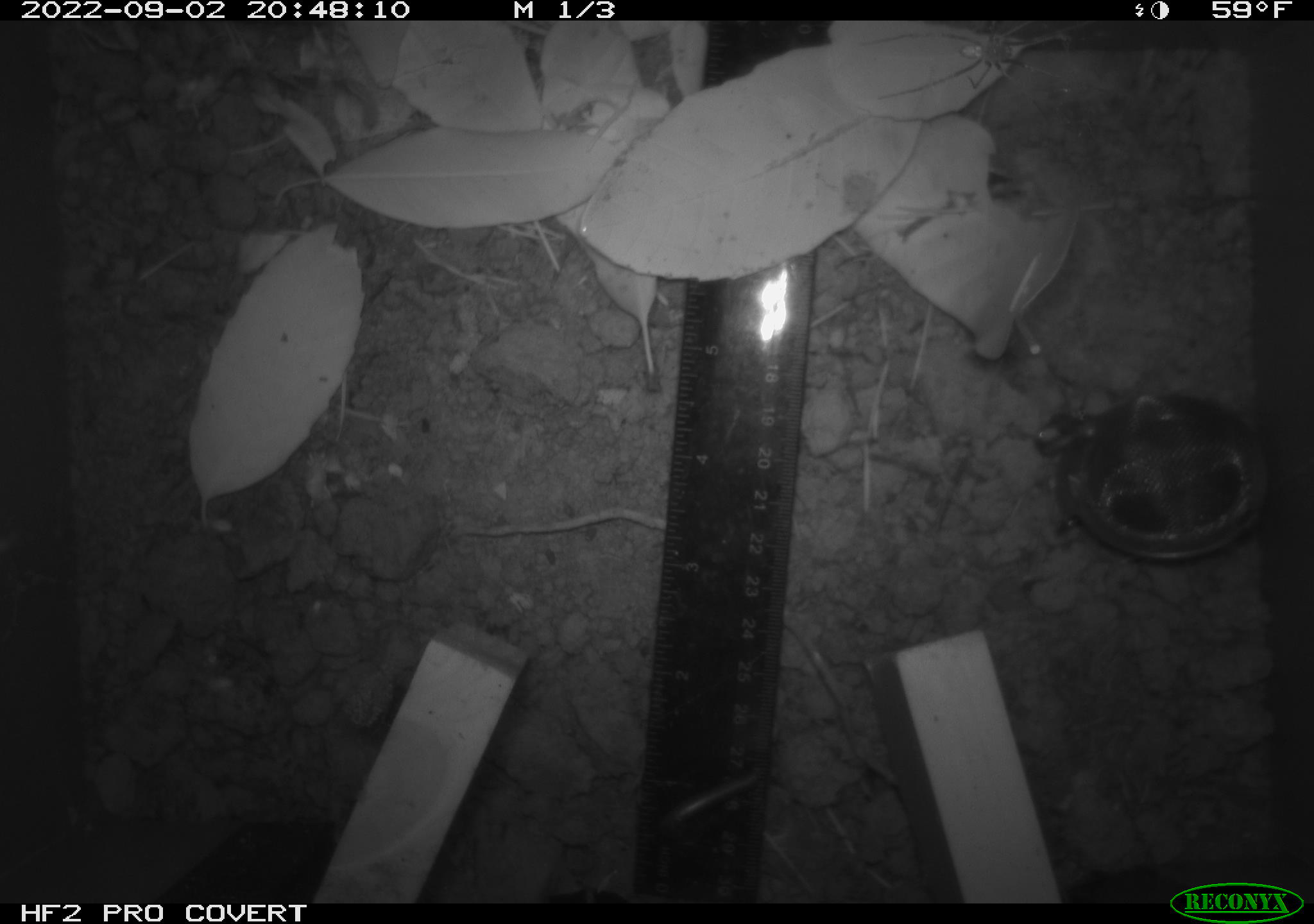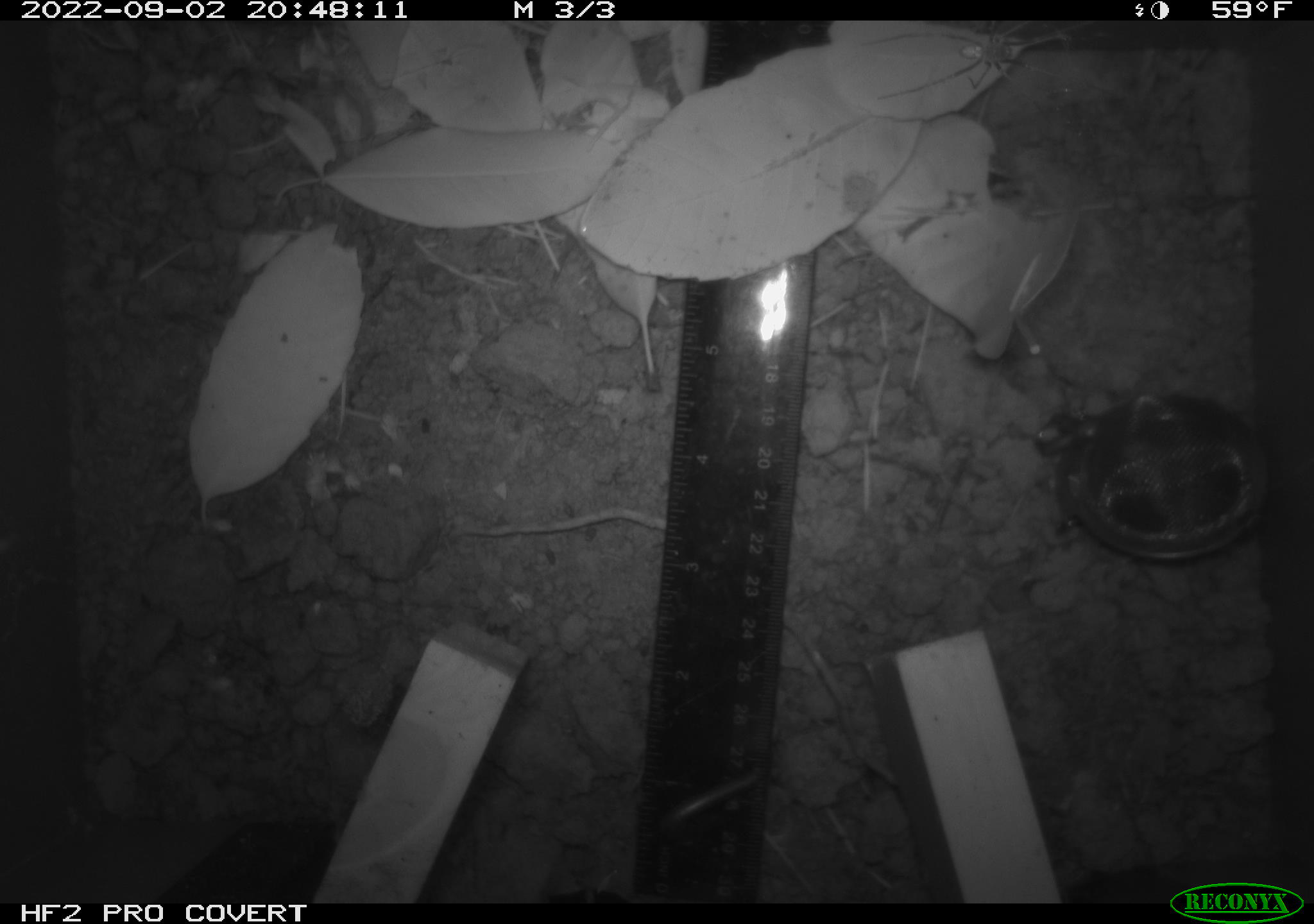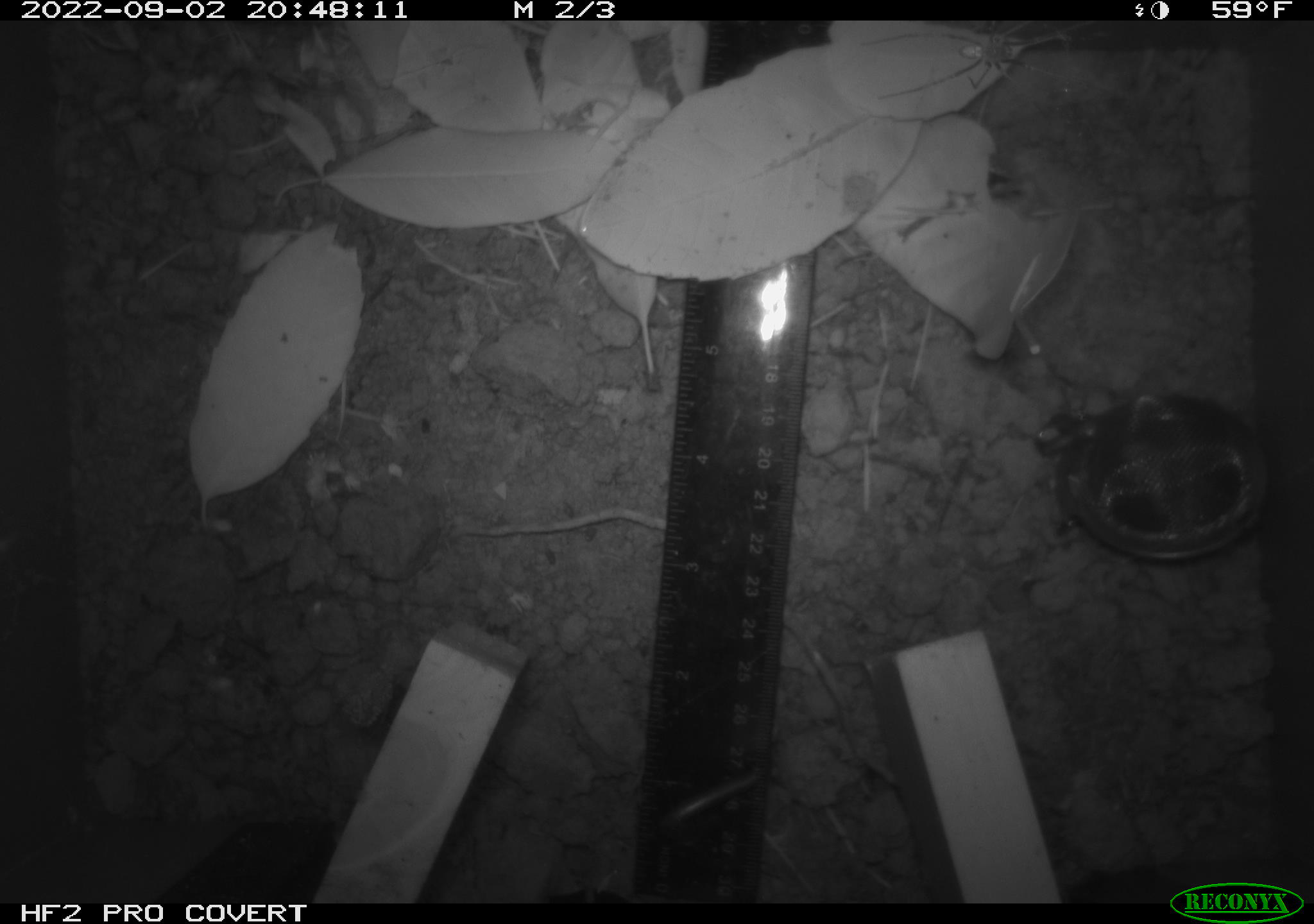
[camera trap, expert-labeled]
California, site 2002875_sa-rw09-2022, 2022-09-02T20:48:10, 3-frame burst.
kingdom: Animalia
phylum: Arthropoda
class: Arachnida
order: Araneae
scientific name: Araneae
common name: spider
Spider (Araneae).